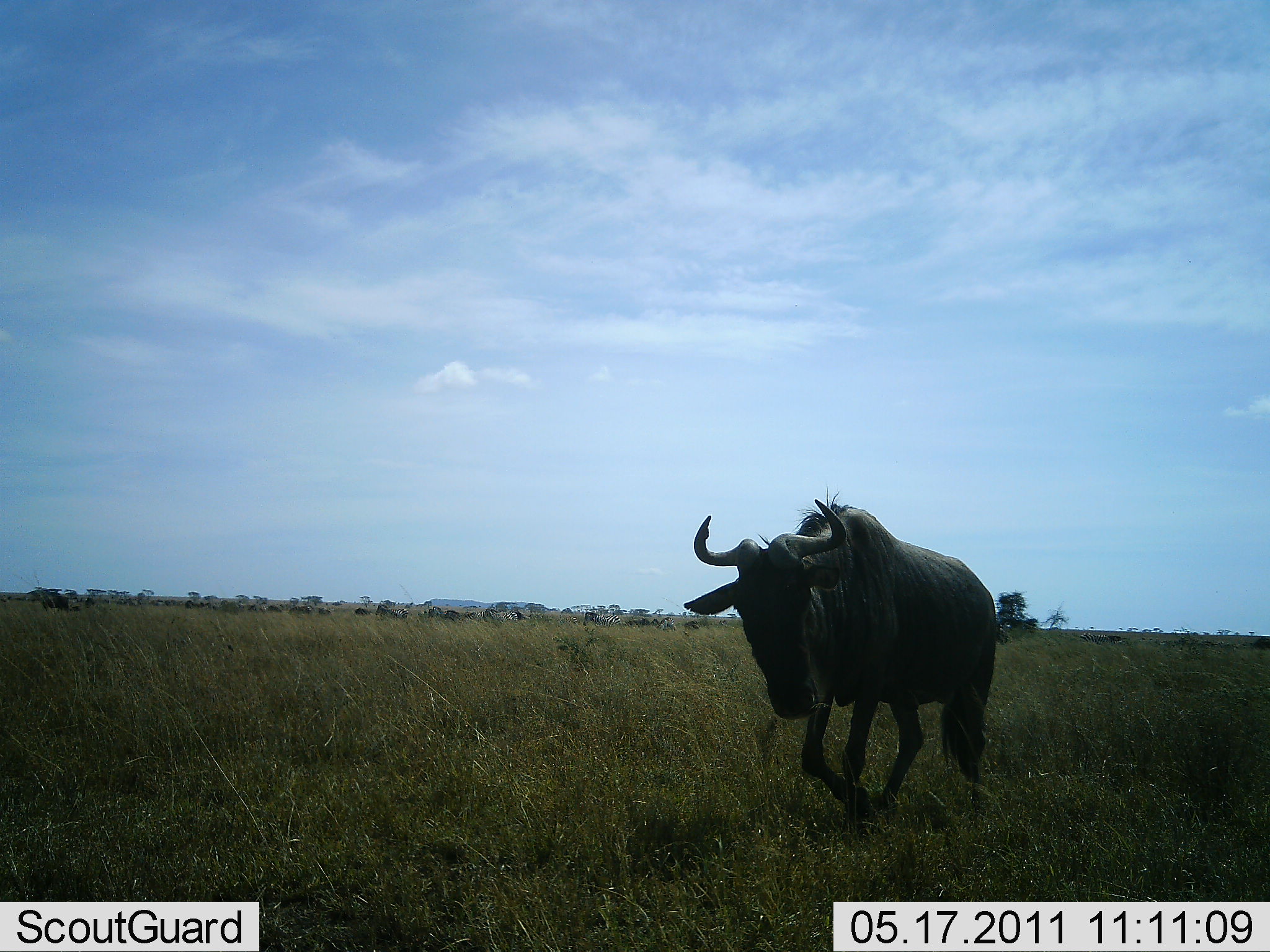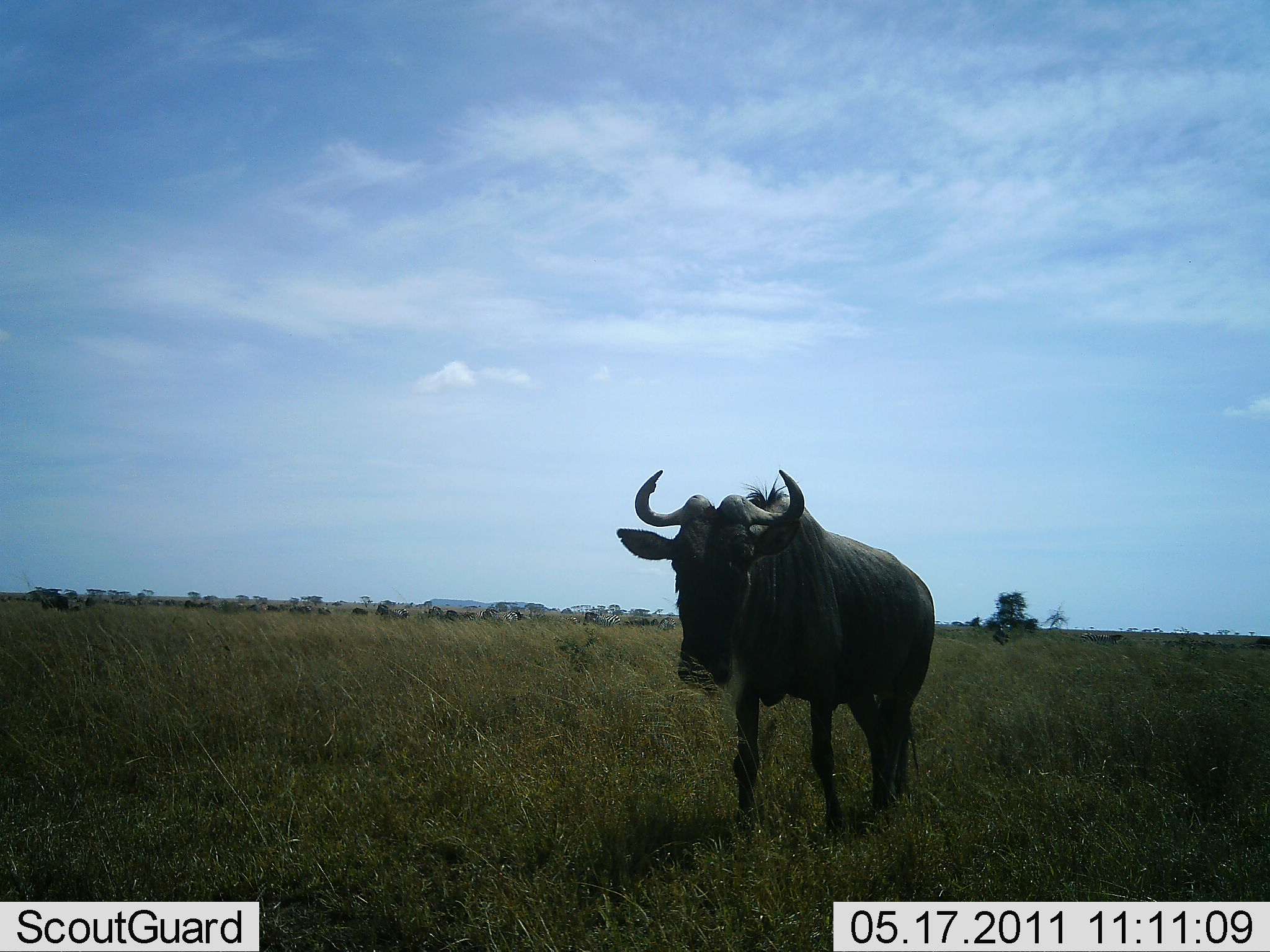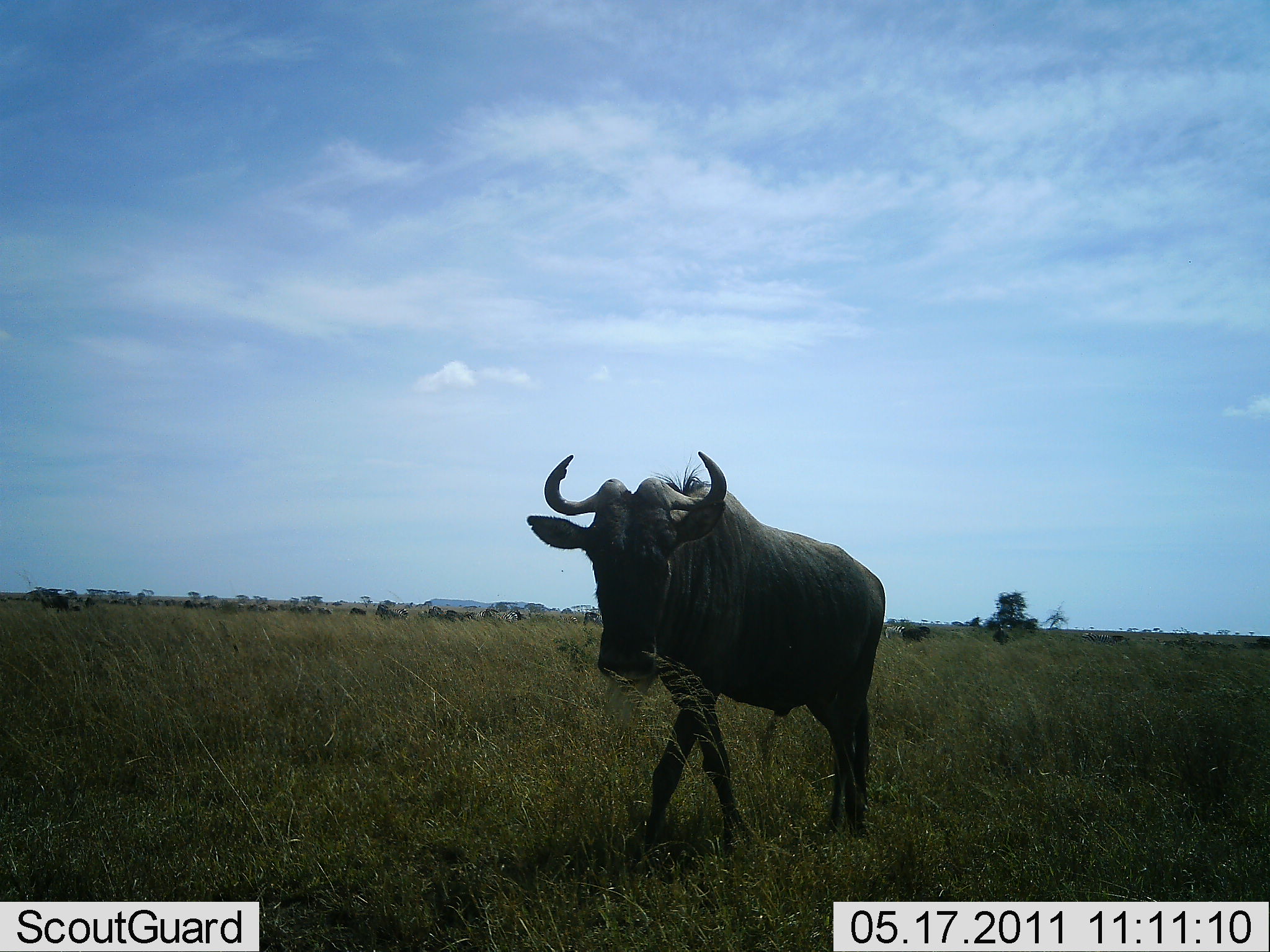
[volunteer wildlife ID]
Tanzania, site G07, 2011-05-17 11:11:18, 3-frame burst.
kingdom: Animalia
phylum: Chordata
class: Mammalia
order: Artiodactyla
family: Bovidae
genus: Connochaetes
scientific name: Connochaetes taurinus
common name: blue wildebeest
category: wildebeest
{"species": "wildebeest (blue wildebeest) (Connochaetes taurinus)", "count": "11-50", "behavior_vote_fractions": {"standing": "50%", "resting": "8%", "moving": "58%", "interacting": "0%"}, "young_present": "0%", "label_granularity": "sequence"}